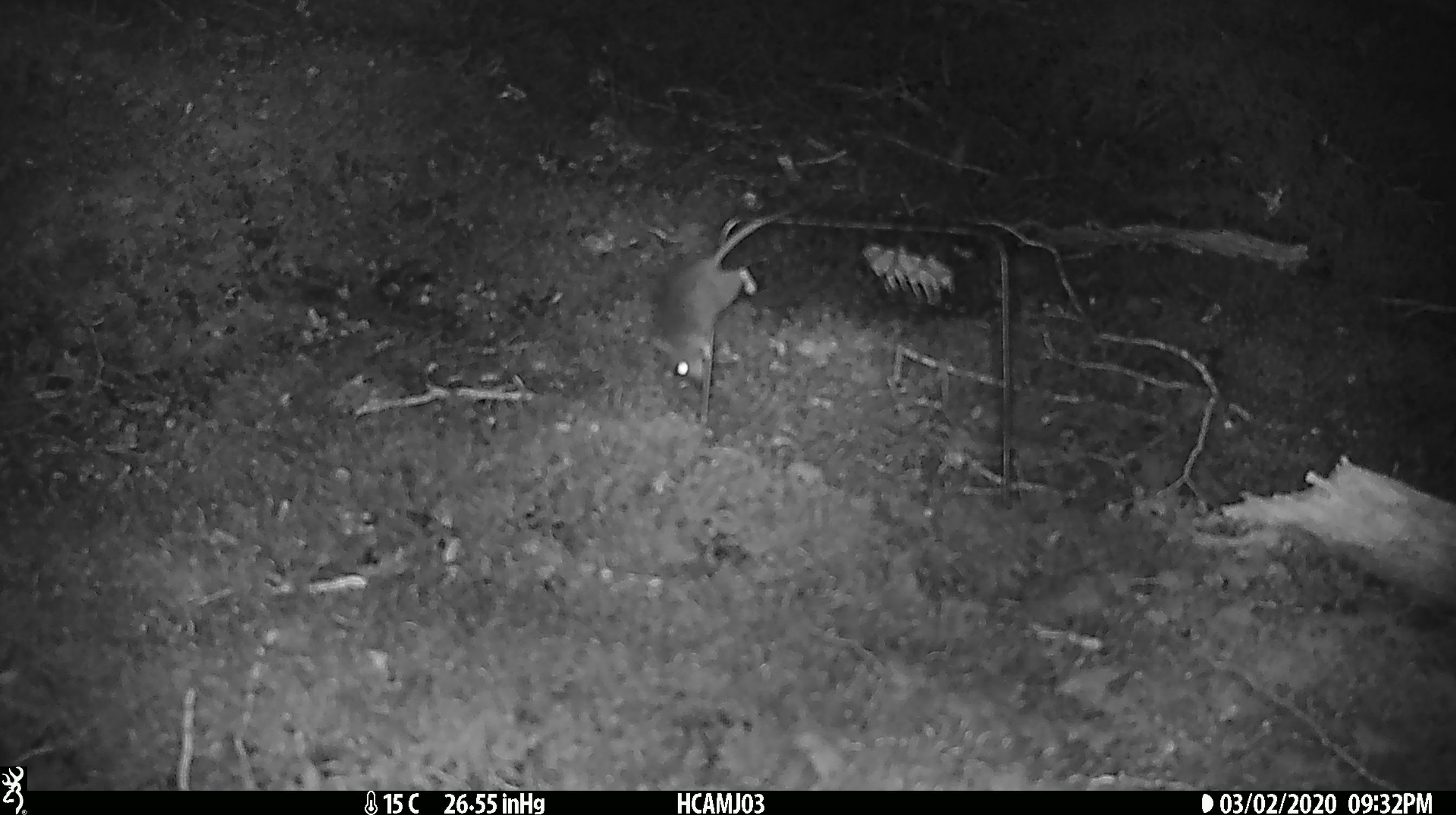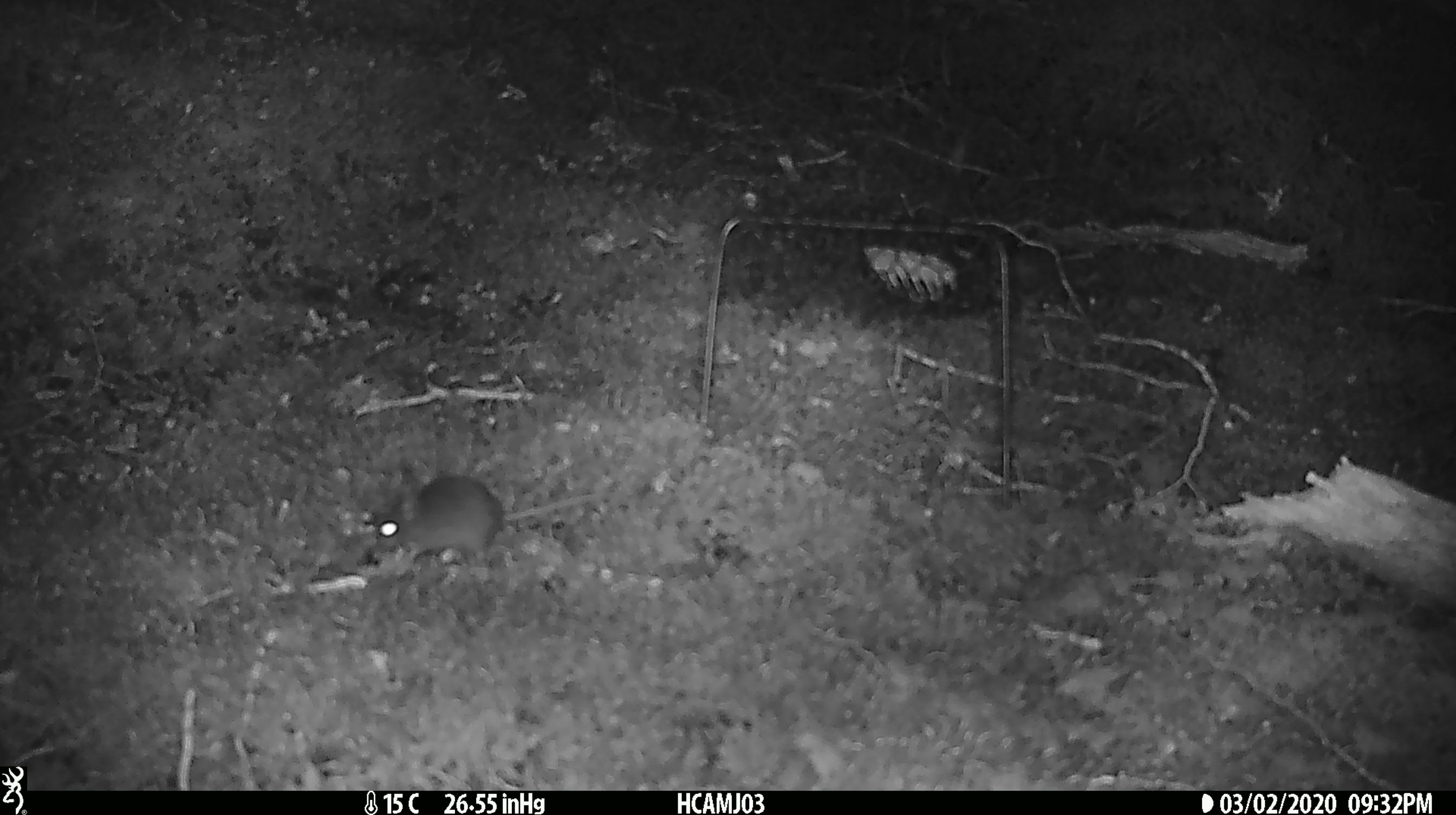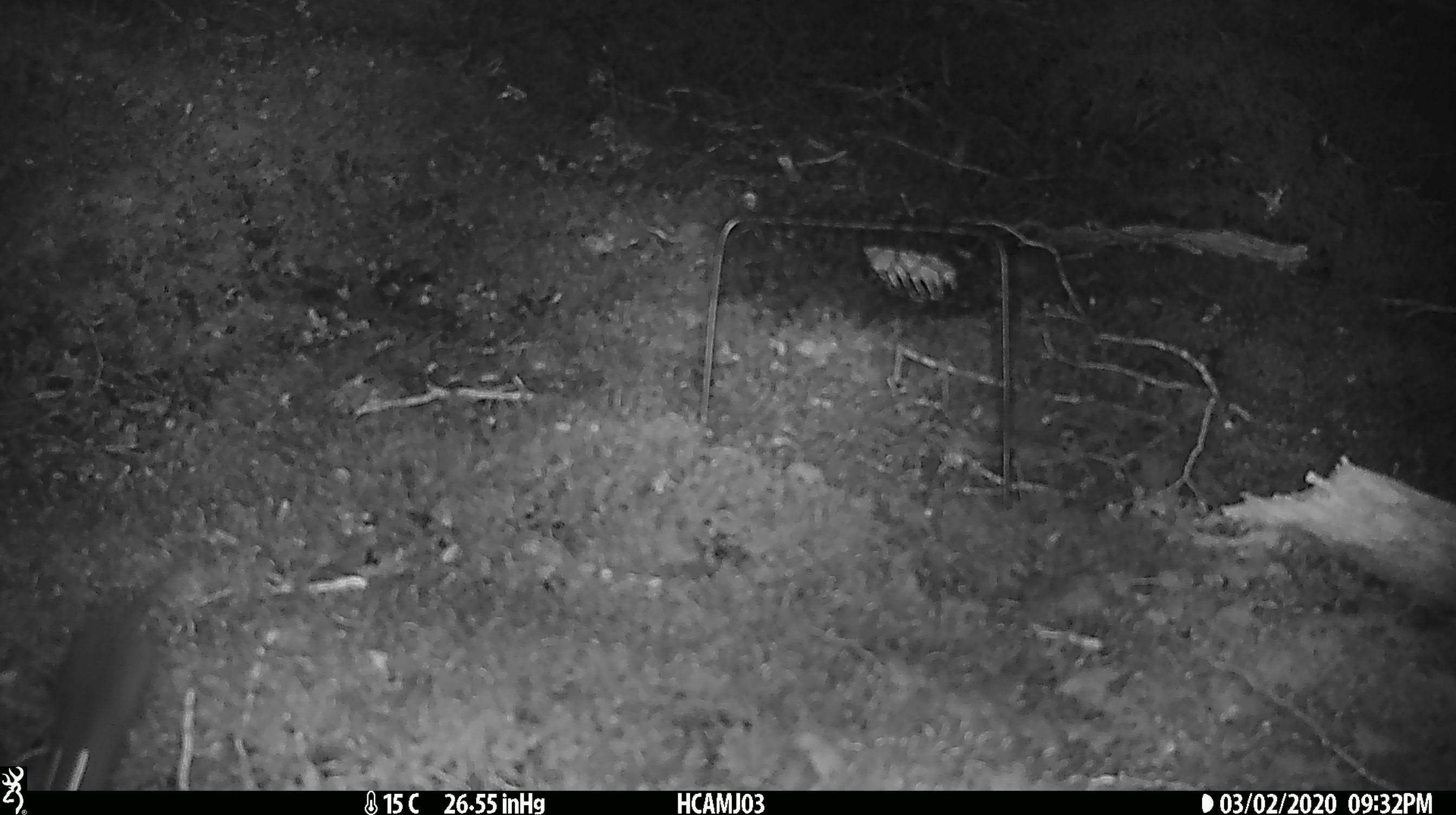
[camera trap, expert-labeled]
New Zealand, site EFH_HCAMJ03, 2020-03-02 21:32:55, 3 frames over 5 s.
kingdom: Animalia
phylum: Chordata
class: Mammalia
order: Rodentia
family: Muridae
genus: Mus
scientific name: Mus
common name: mouse